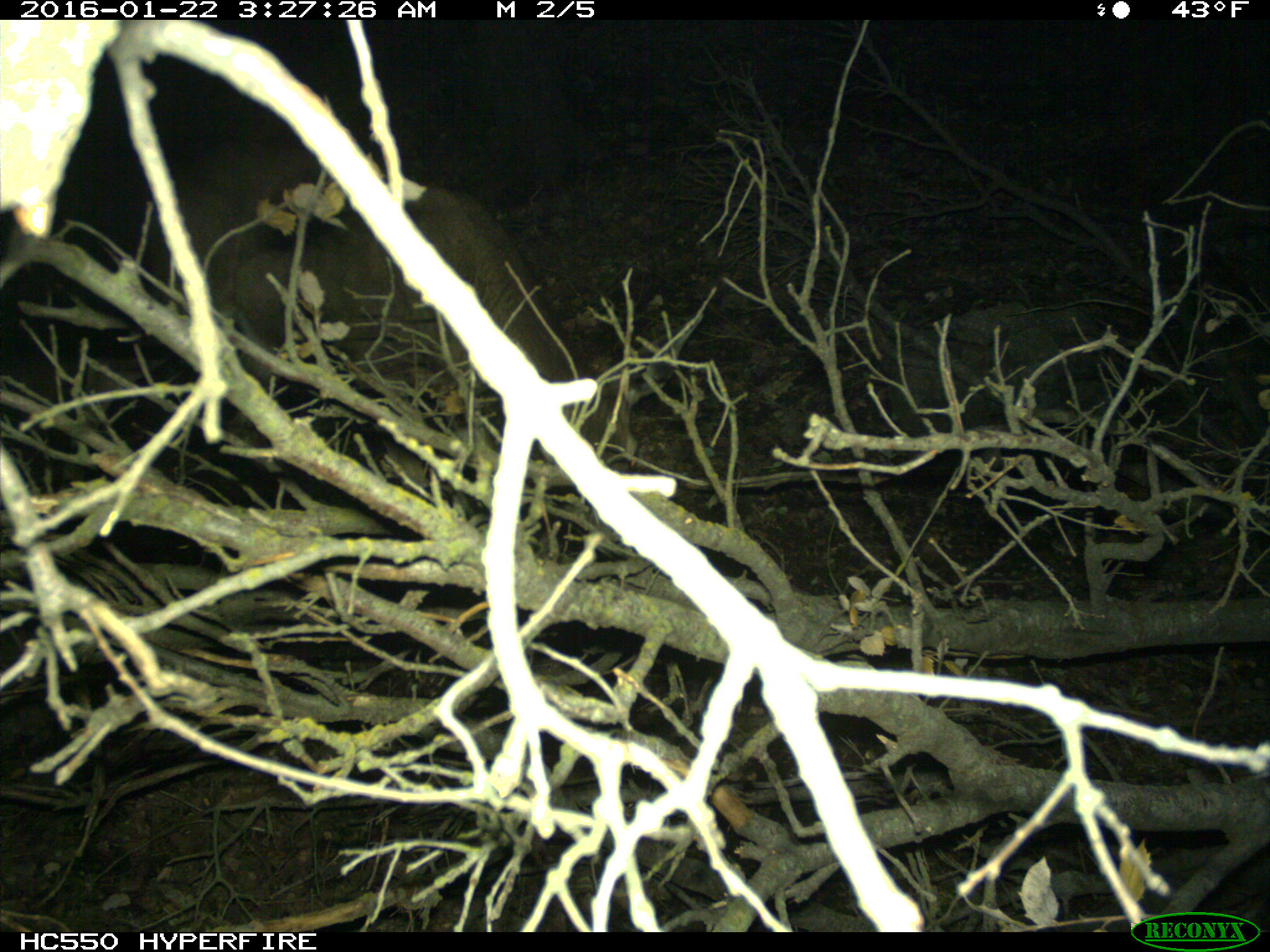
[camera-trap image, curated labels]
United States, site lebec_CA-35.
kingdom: Animalia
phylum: Chordata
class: Mammalia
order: Artiodactyla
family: Cervidae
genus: Odocoileus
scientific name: Odocoileus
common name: deer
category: unidentified deer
Unidentified deer (deer) (Odocoileus).